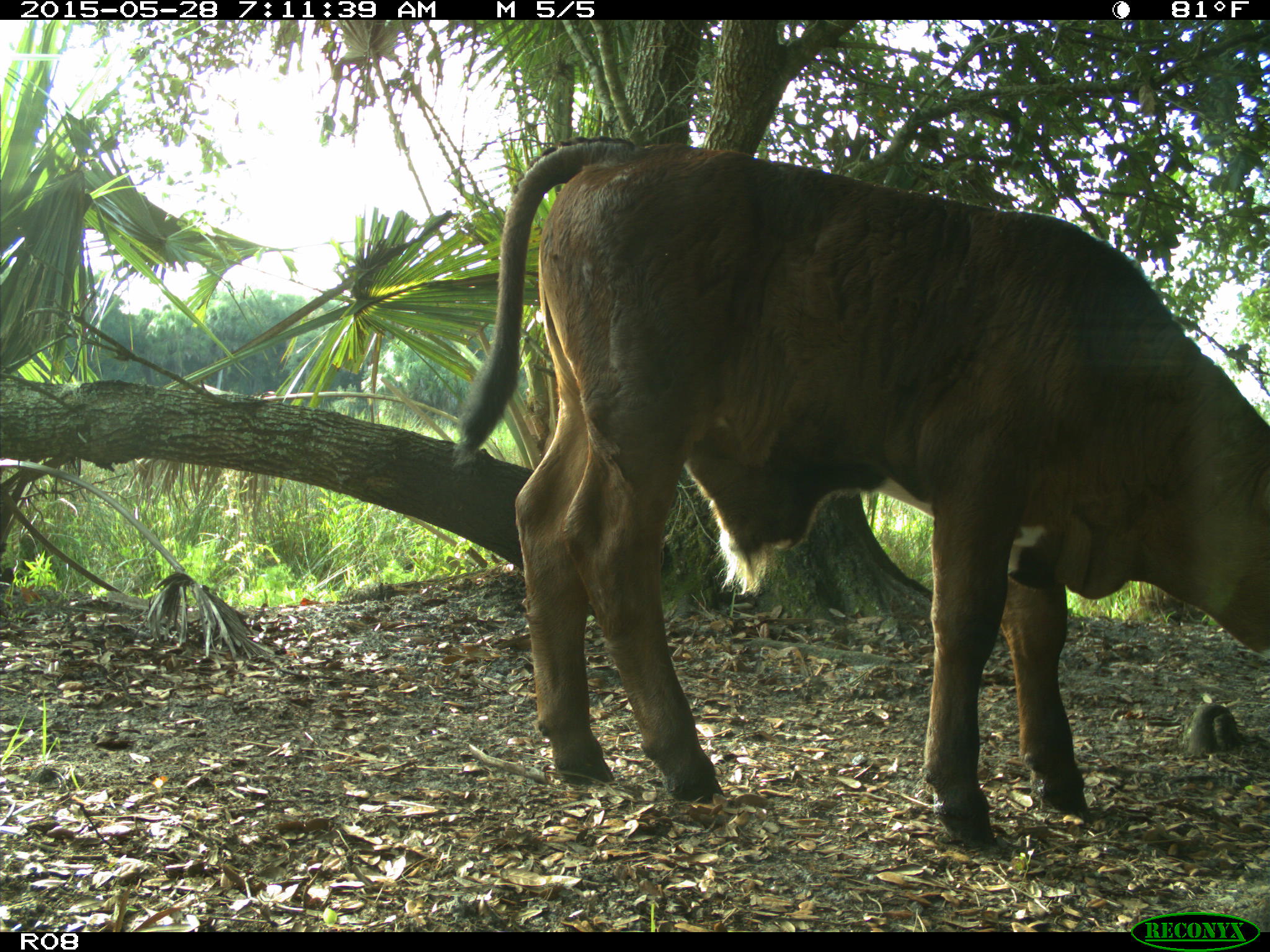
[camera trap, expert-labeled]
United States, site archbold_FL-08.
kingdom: Animalia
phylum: Chordata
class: Mammalia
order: Artiodactyla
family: Bovidae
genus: Bos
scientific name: Bos taurus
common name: domestic cow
Bos taurus (domestic cow).